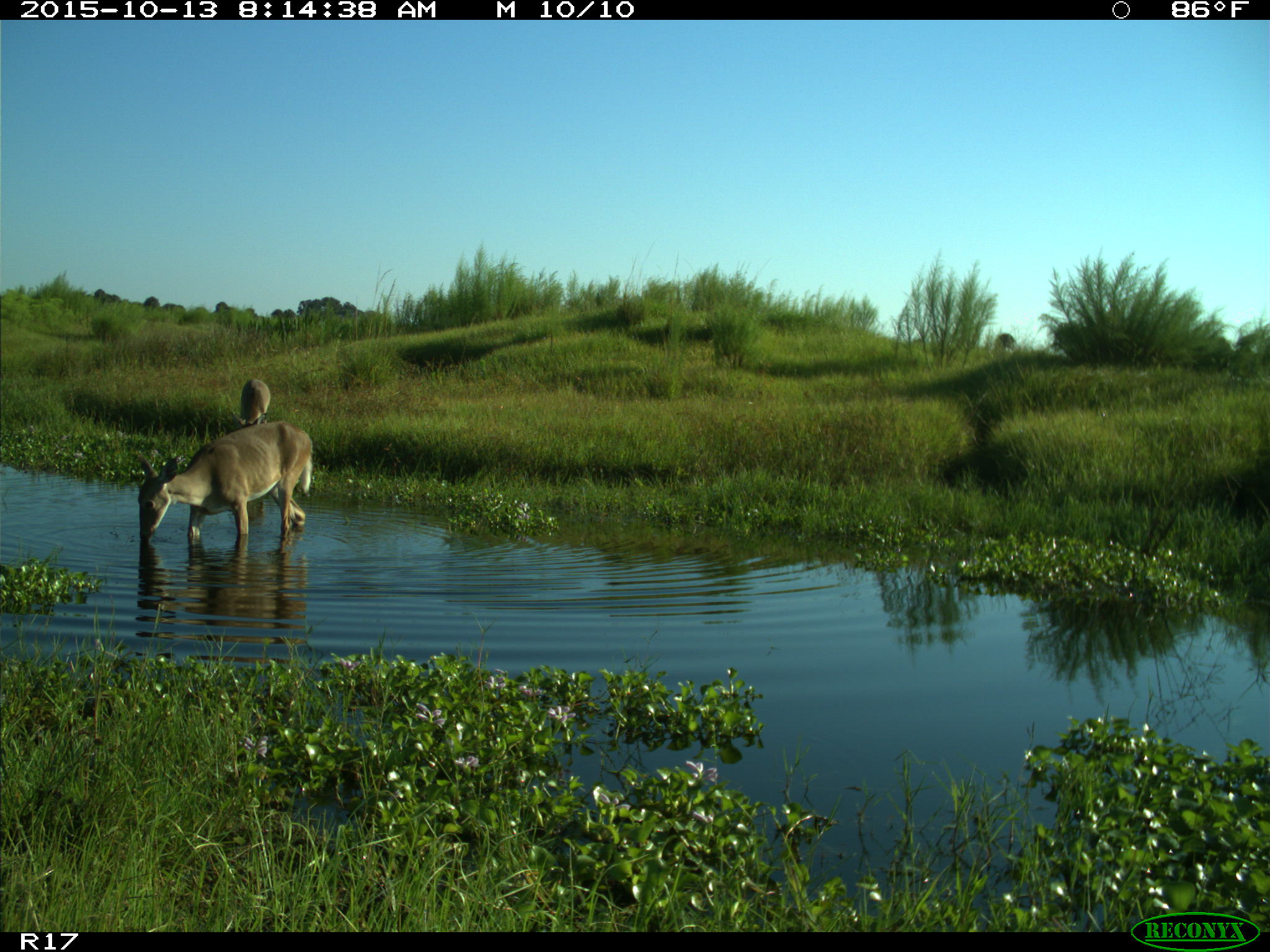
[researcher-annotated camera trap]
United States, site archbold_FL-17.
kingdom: Animalia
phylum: Chordata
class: Mammalia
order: Artiodactyla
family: Cervidae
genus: Odocoileus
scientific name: Odocoileus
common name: deer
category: unidentified deer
Unidentified deer (deer) (Odocoileus).